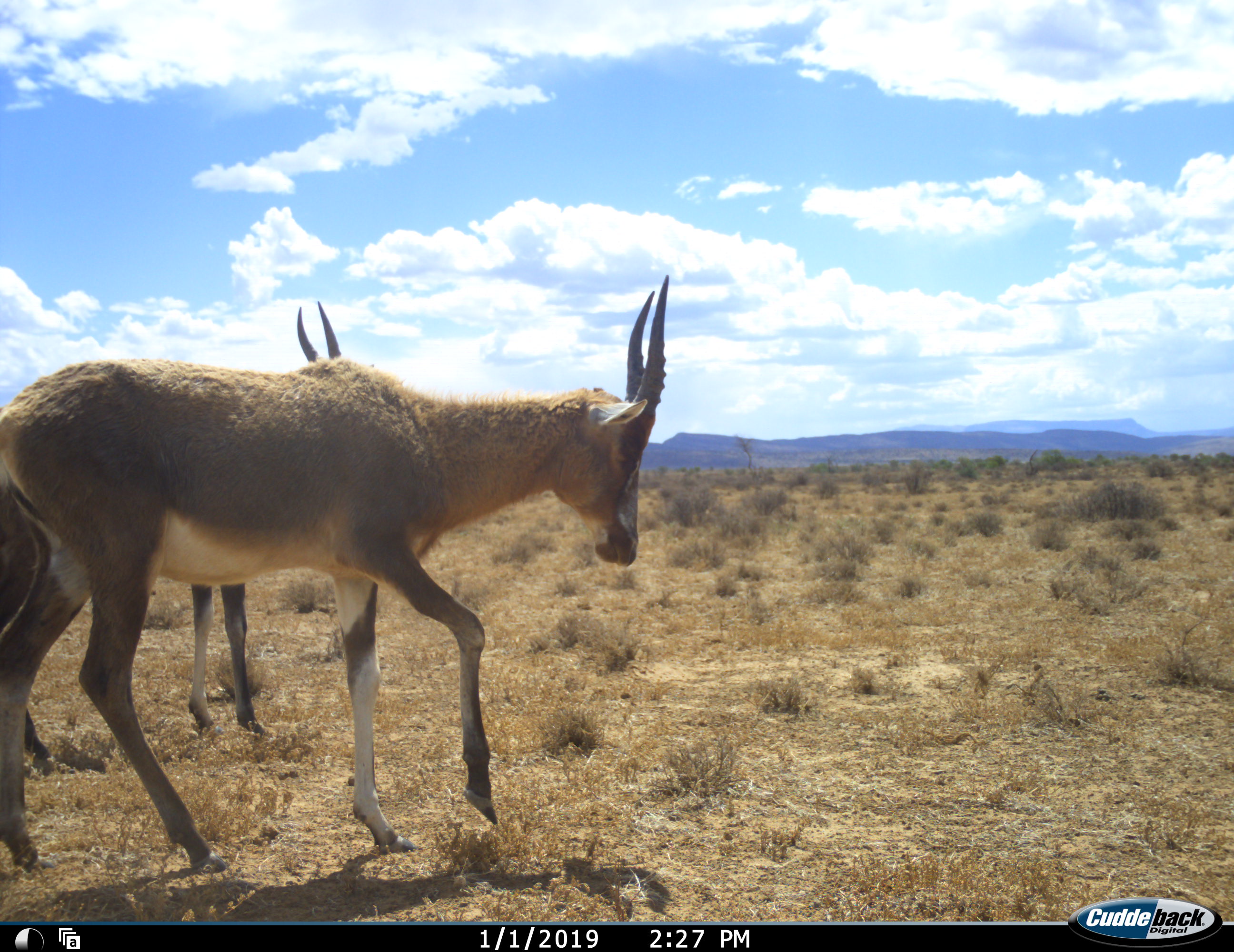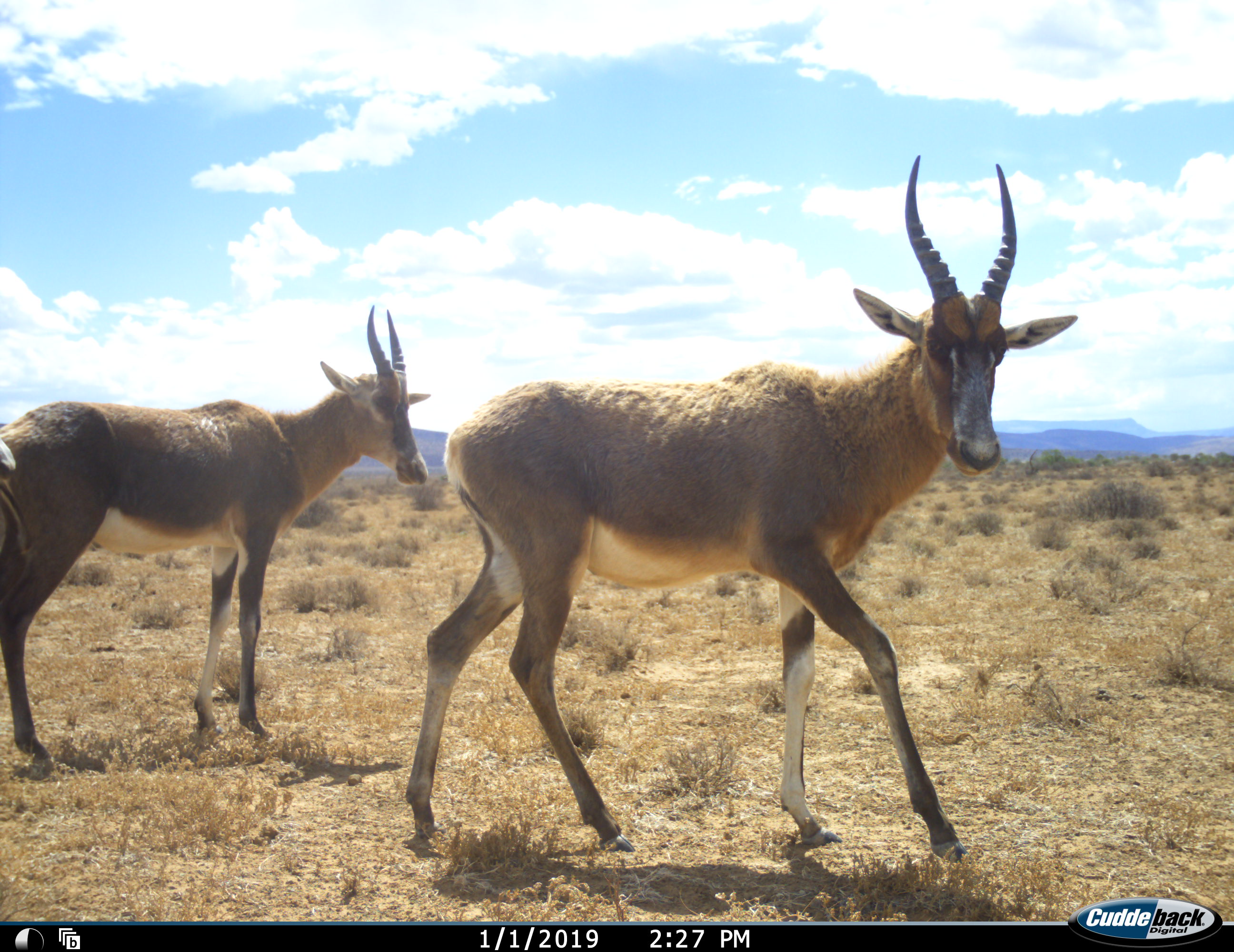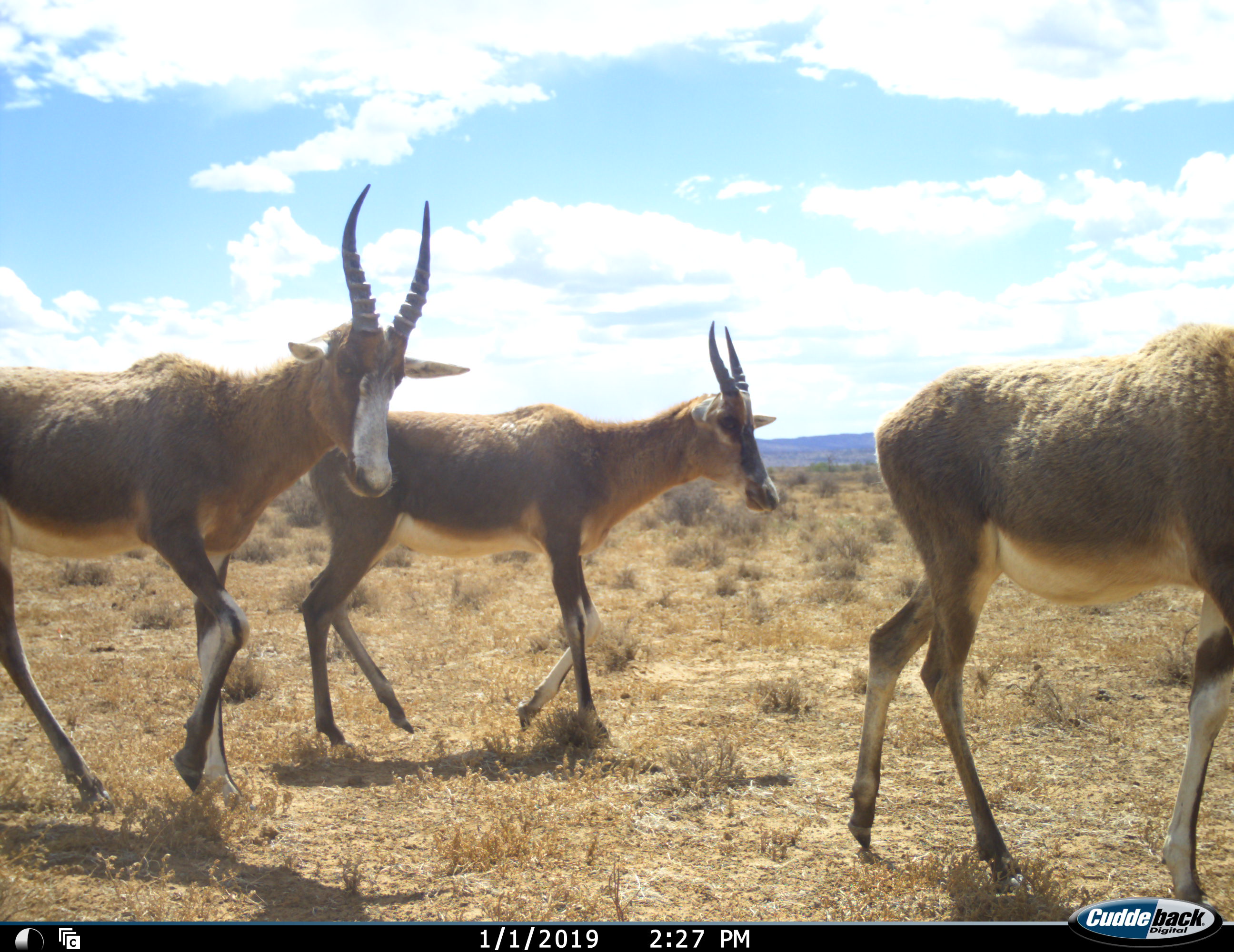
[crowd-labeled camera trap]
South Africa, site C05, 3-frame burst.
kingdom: Animalia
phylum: Chordata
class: Mammalia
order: Artiodactyla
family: Bovidae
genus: Damaliscus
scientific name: Damaliscus pygargus phillipsi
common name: blesbok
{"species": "blesbok (Damaliscus pygargus phillipsi)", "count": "3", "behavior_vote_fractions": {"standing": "0%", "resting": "0%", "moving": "100%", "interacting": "0%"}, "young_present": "29%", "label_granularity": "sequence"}